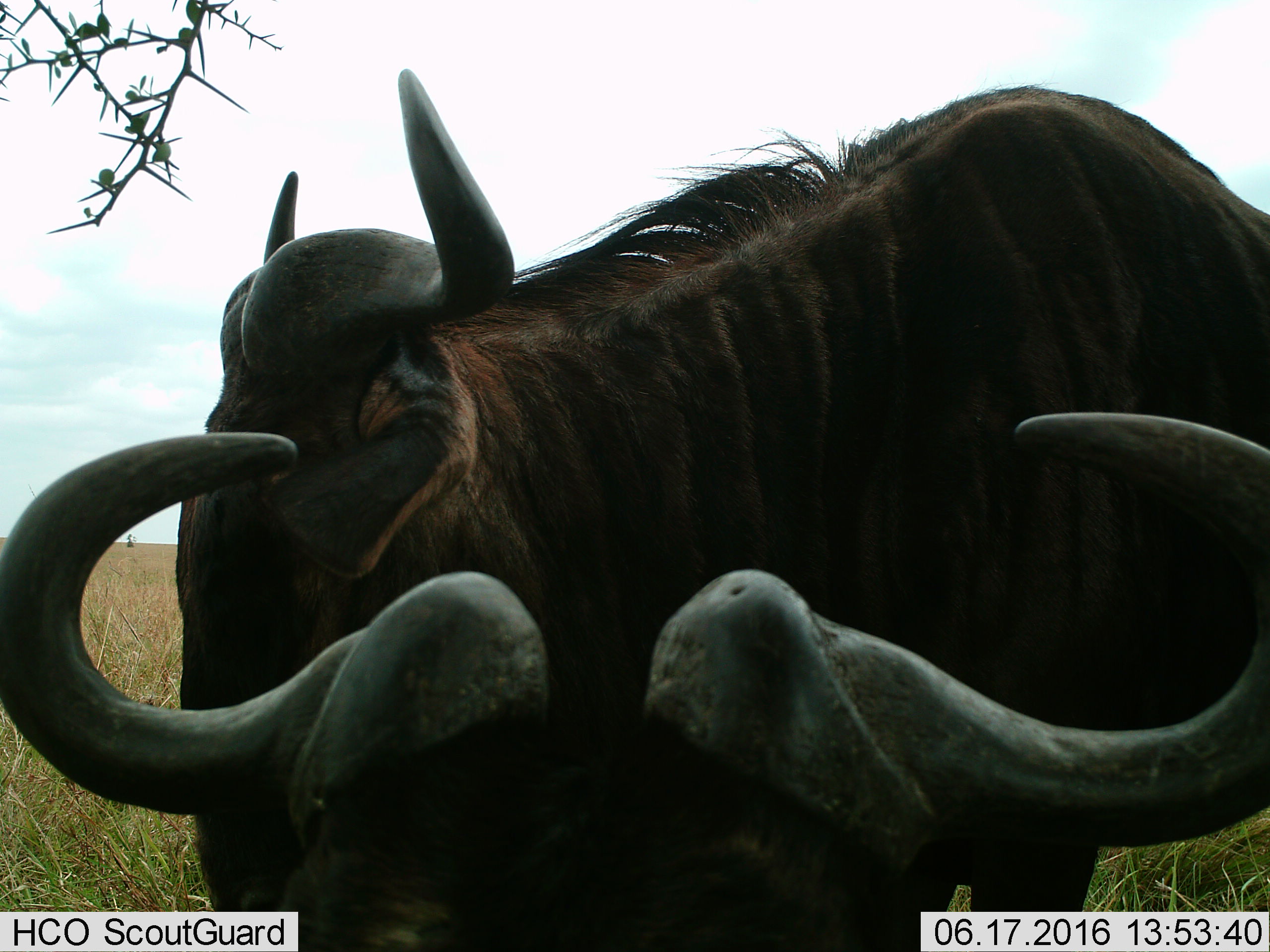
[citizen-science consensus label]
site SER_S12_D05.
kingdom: Animalia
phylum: Chordata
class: Mammalia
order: Artiodactyla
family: Bovidae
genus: Connochaetes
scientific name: Connochaetes taurinus taurinus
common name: blue wildebeest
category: wildebeestblue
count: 2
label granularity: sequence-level